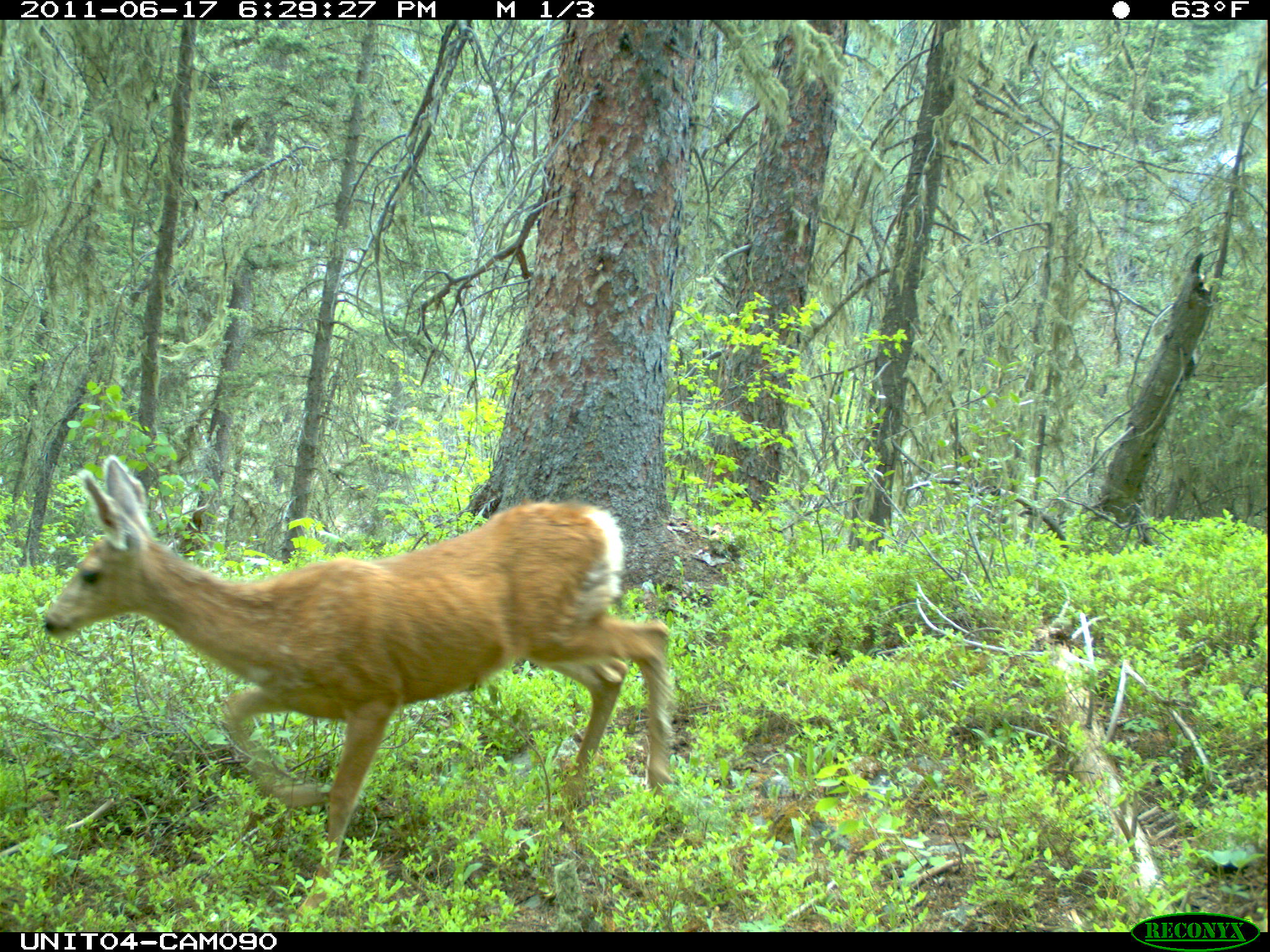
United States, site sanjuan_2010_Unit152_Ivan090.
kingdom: Animalia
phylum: Chordata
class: Mammalia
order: Artiodactyla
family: Cervidae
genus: Odocoileus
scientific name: Odocoileus hemionus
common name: mule deer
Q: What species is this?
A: Odocoileus hemionus (mule deer).